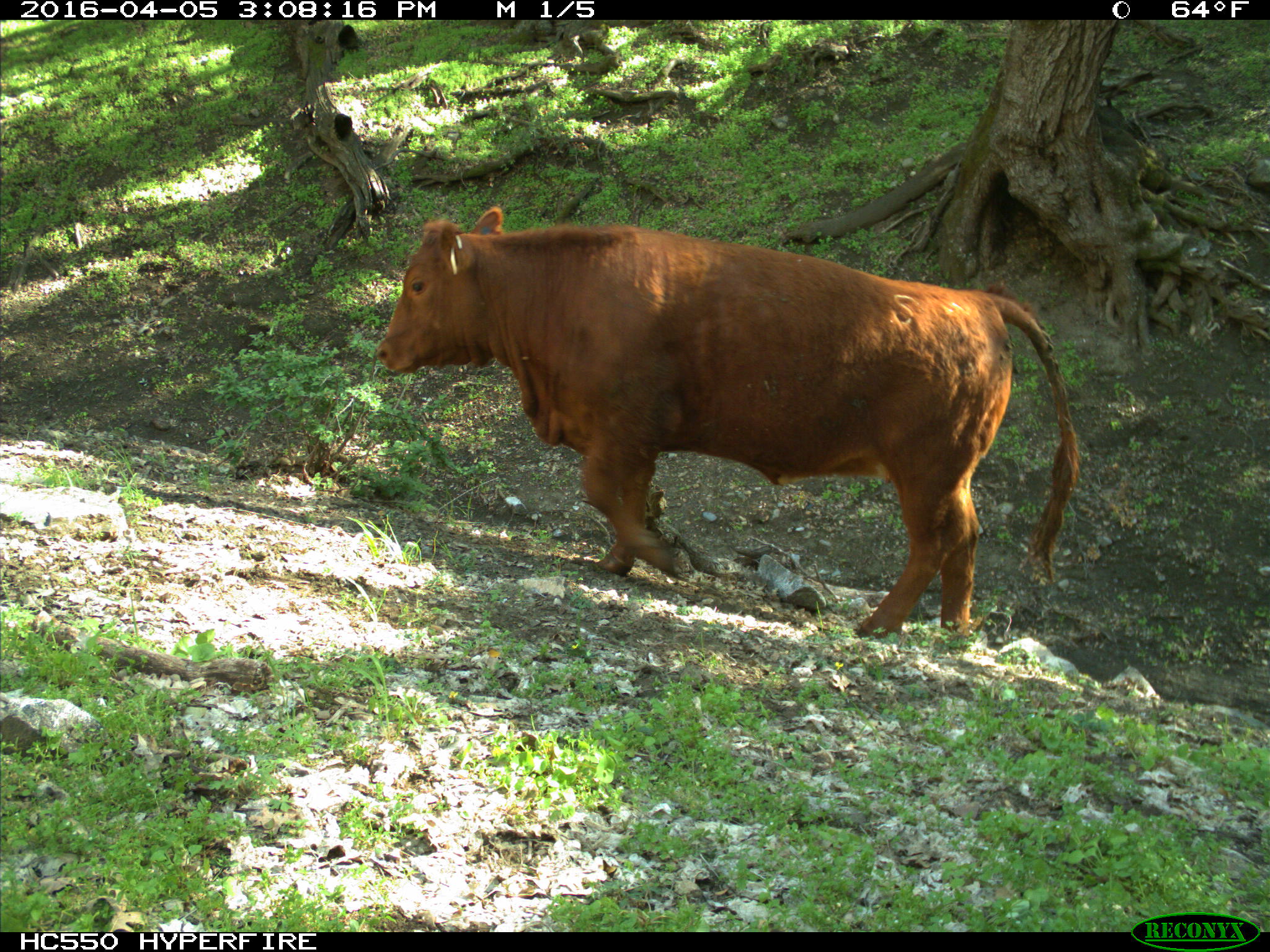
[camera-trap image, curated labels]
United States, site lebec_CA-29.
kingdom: Animalia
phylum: Chordata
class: Mammalia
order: Artiodactyla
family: Bovidae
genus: Bos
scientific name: Bos taurus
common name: domestic cow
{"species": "Bos taurus (domestic cow)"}